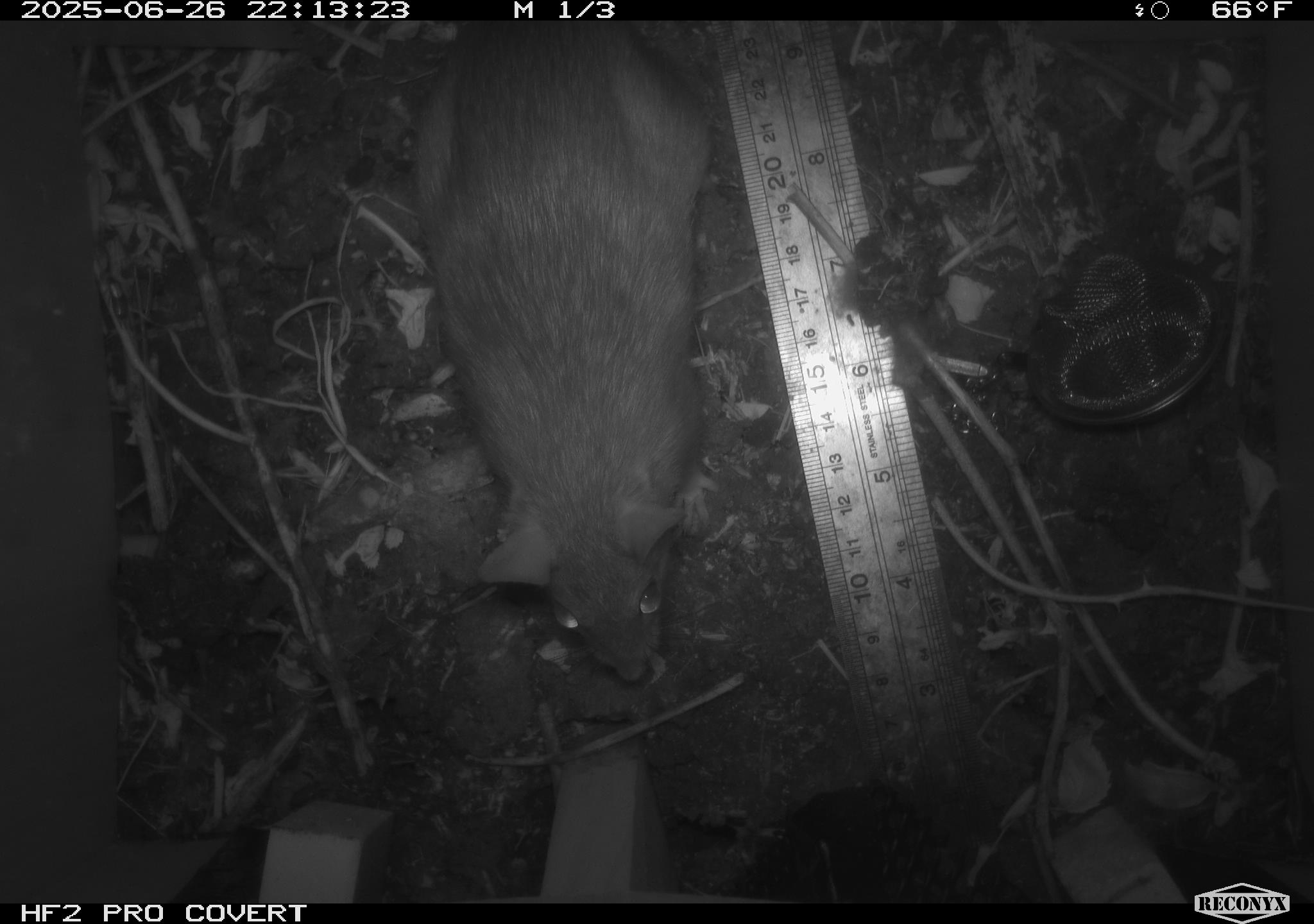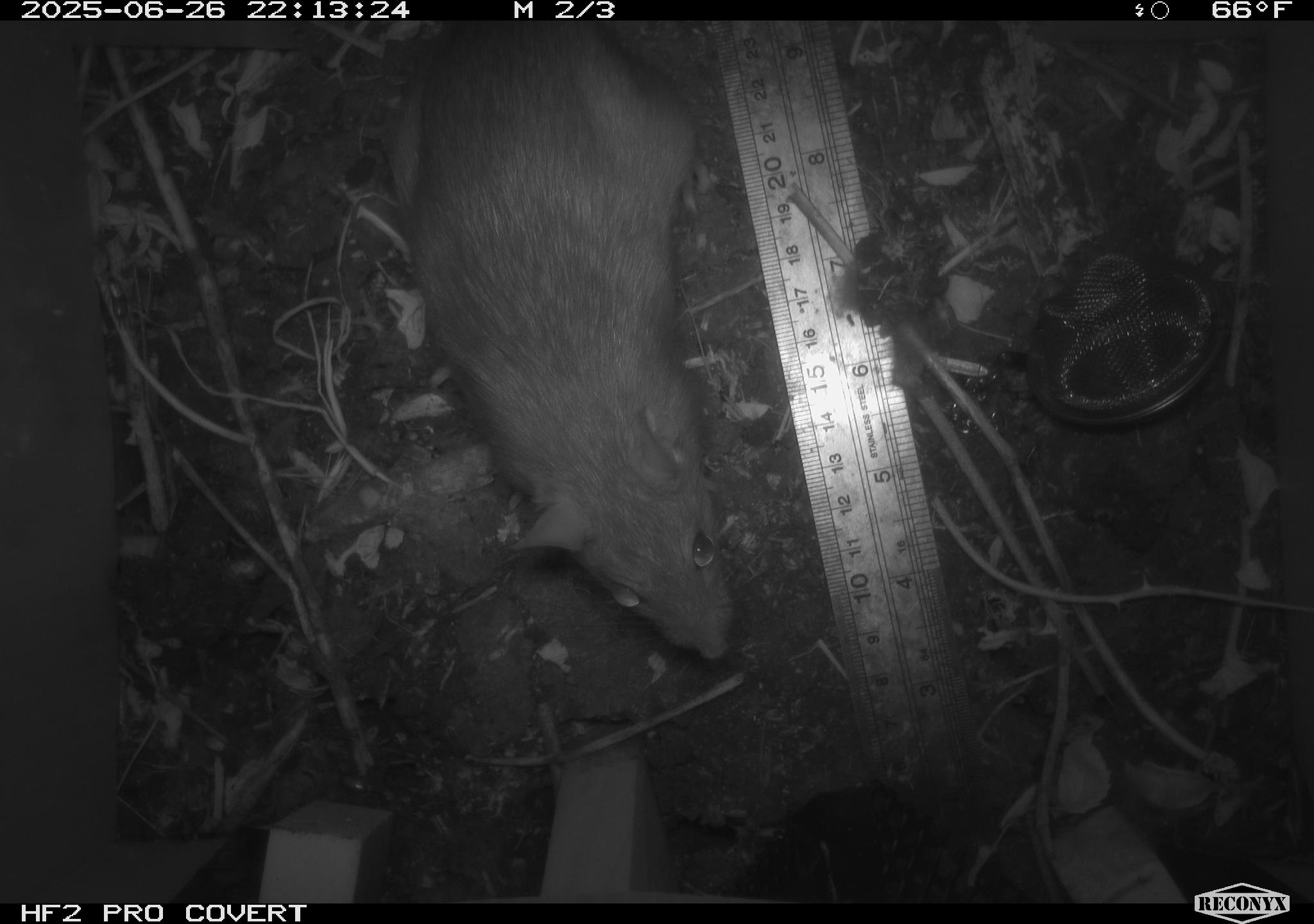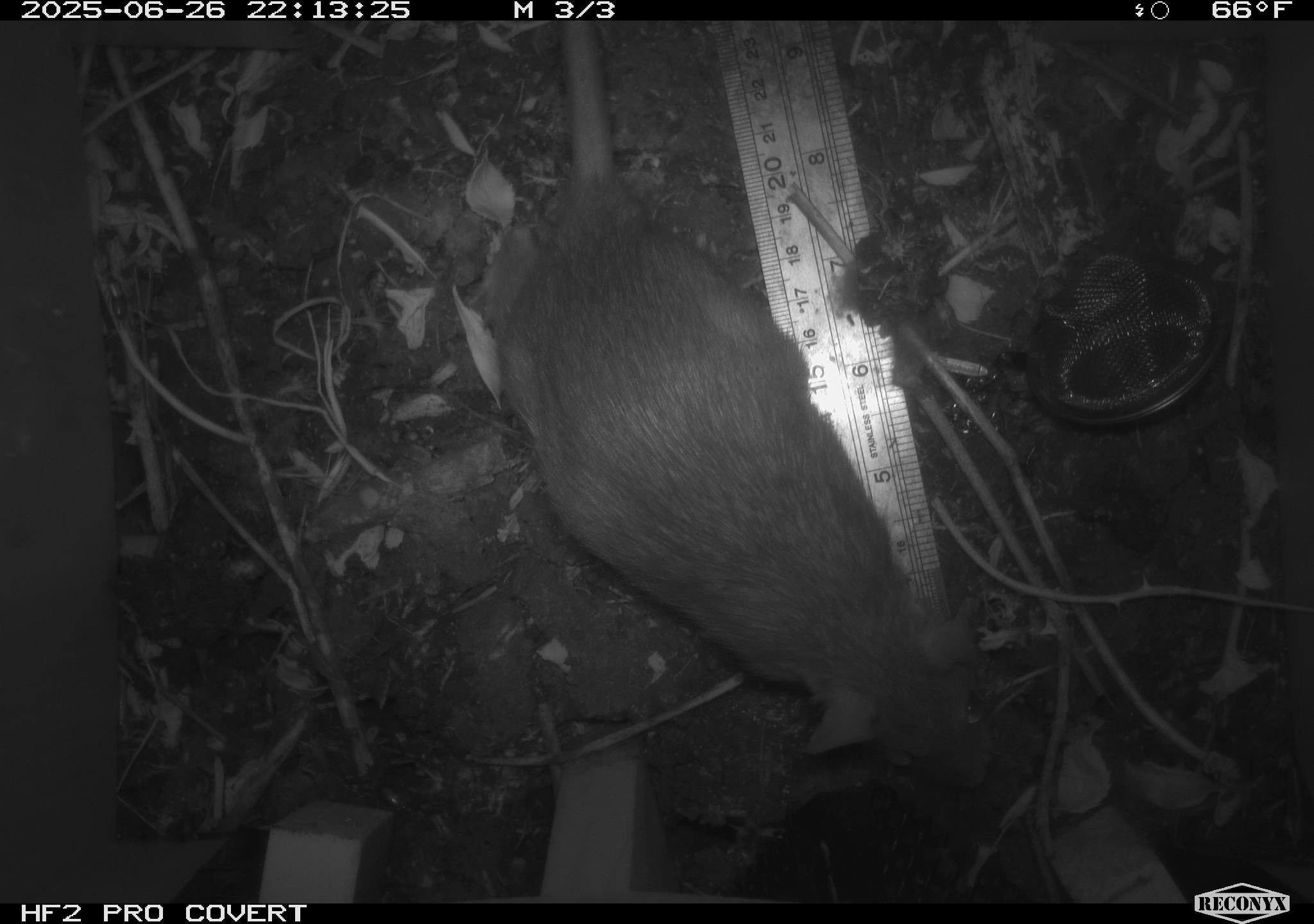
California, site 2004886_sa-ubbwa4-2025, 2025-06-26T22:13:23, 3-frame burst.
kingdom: Animalia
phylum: Chordata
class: Mammalia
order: Rodentia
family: Muridae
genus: Rattus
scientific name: Rattus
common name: rat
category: rattus species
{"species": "rattus species (rat) (Rattus)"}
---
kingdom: Animalia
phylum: Chordata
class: Mammalia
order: Rodentia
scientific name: Rodentia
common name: rodent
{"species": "rodent (Rodentia)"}